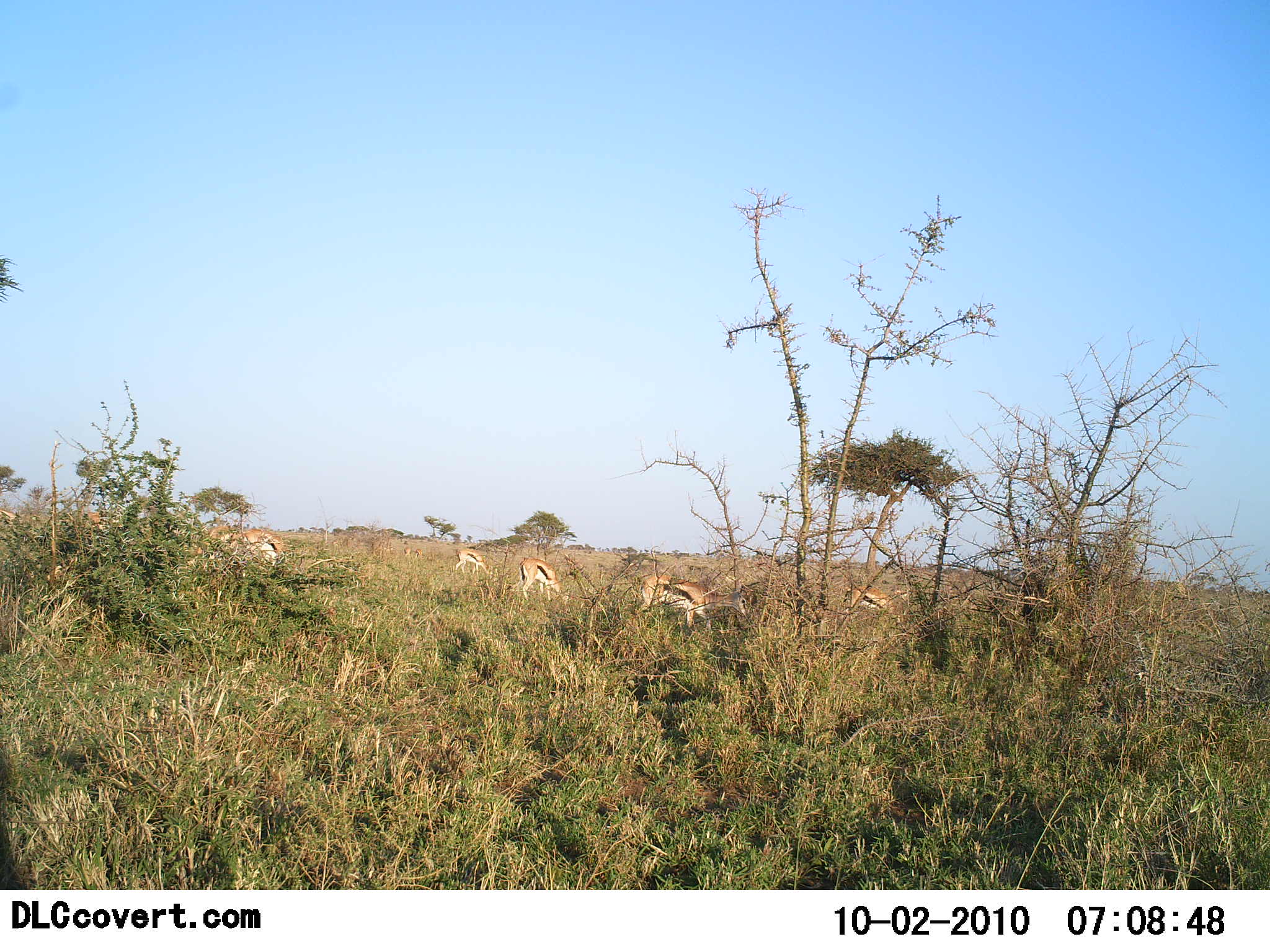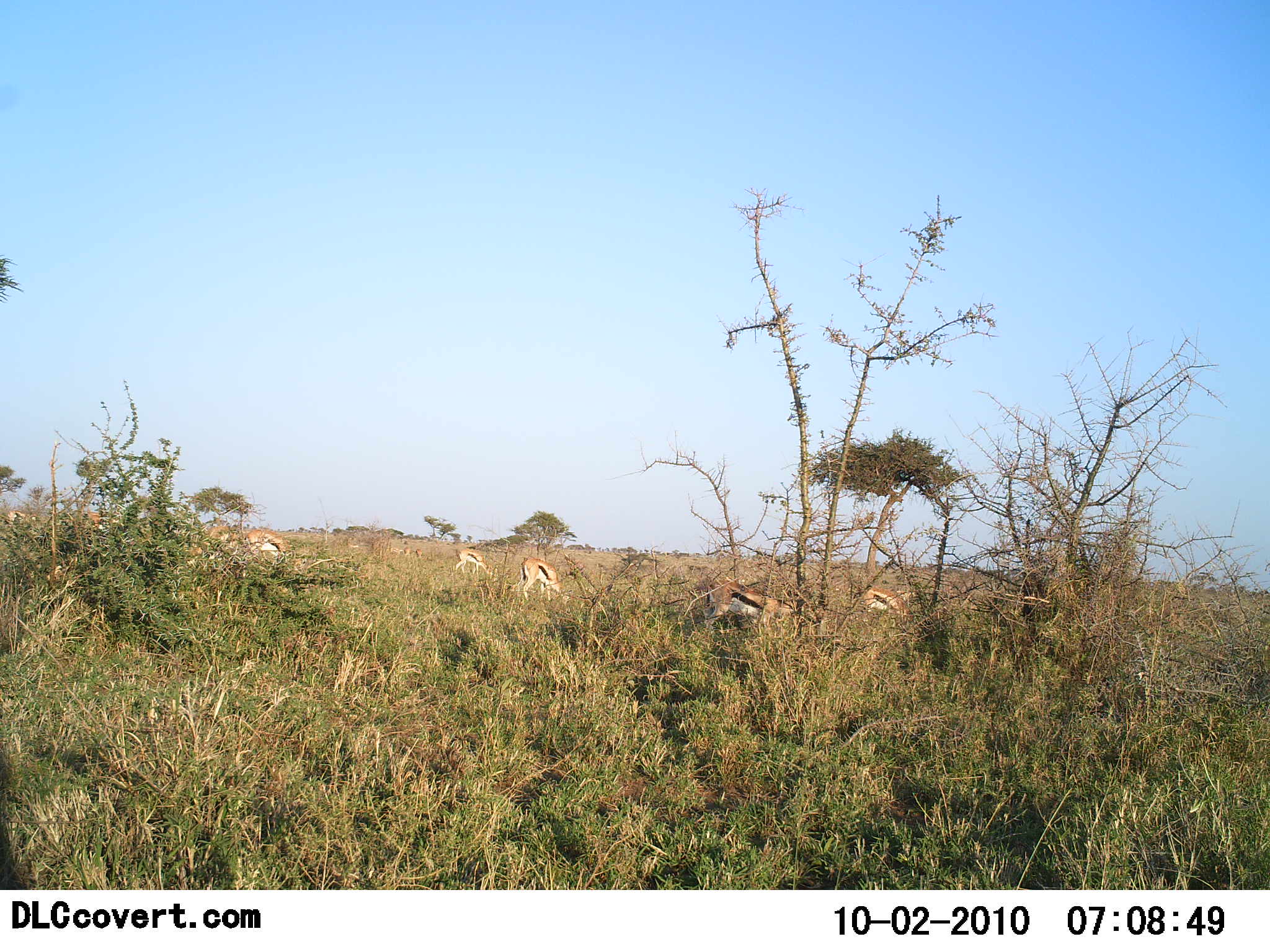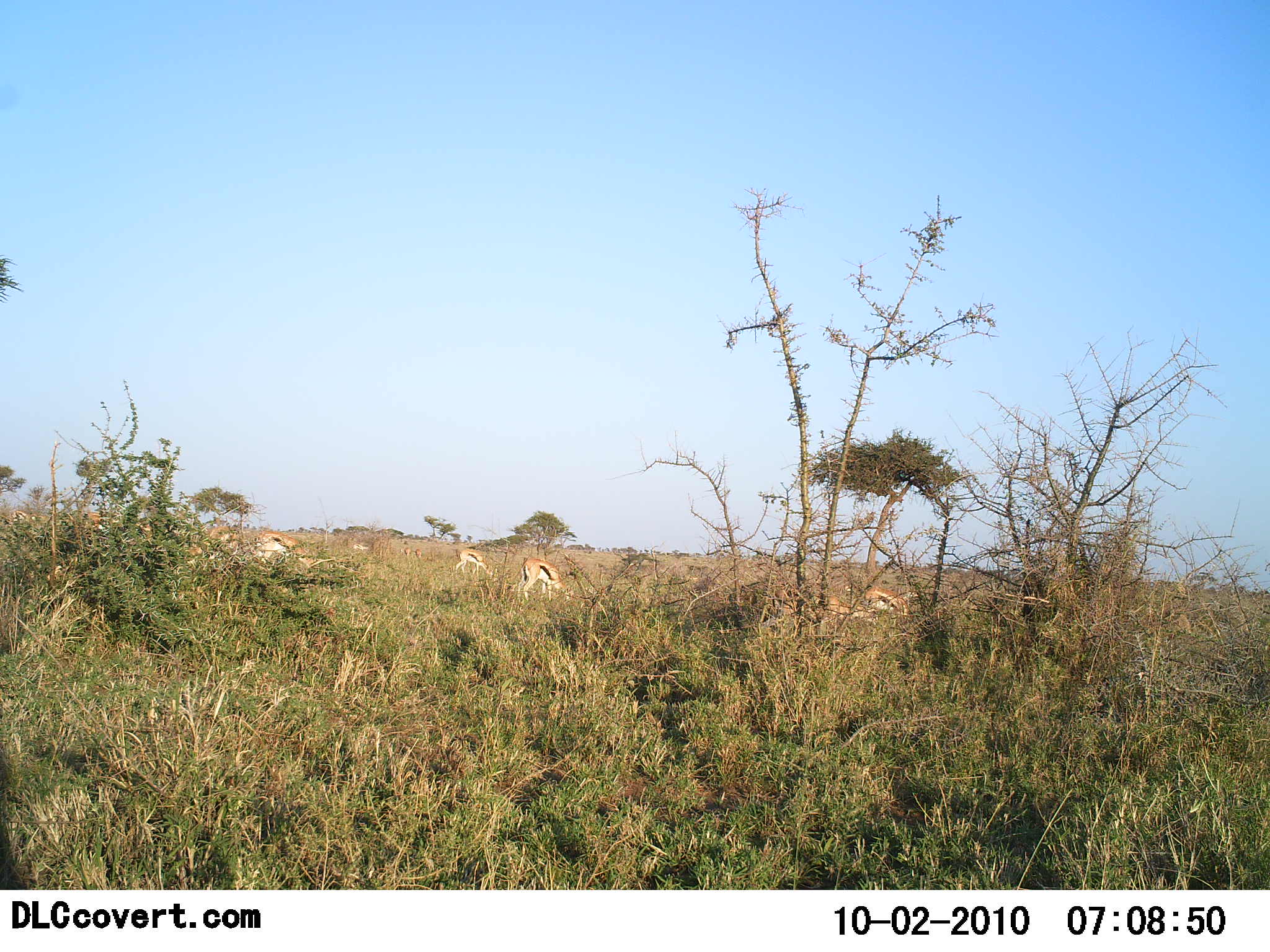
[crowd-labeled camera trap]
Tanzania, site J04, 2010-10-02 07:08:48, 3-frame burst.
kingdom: Animalia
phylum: Chordata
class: Mammalia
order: Artiodactyla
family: Bovidae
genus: Eudorcas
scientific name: Eudorcas thomsonii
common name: thomson's gazelle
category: gazellethomsons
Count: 9.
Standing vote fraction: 20%.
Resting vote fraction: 7%.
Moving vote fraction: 73%.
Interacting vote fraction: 0%.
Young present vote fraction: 0%.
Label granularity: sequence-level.